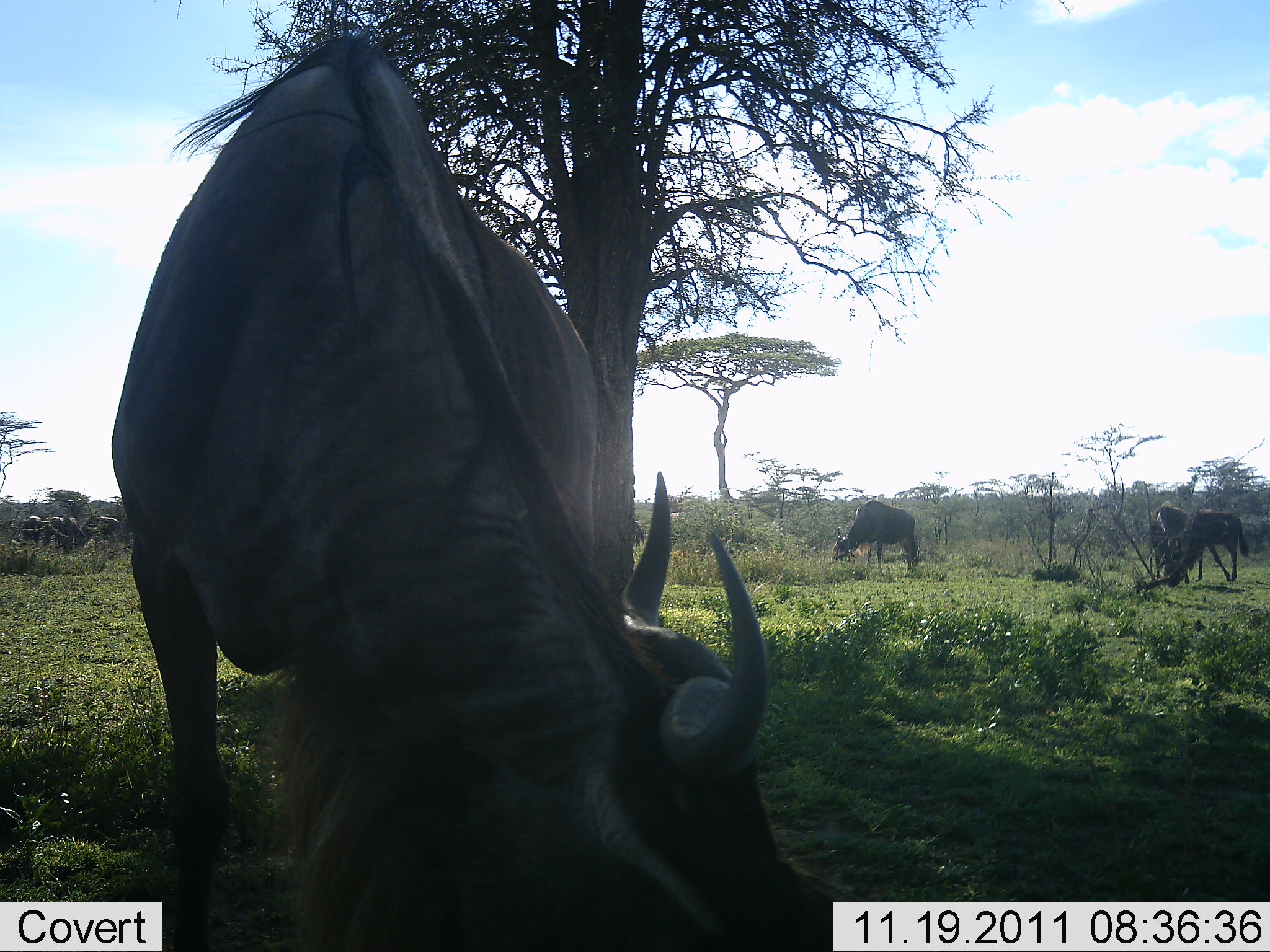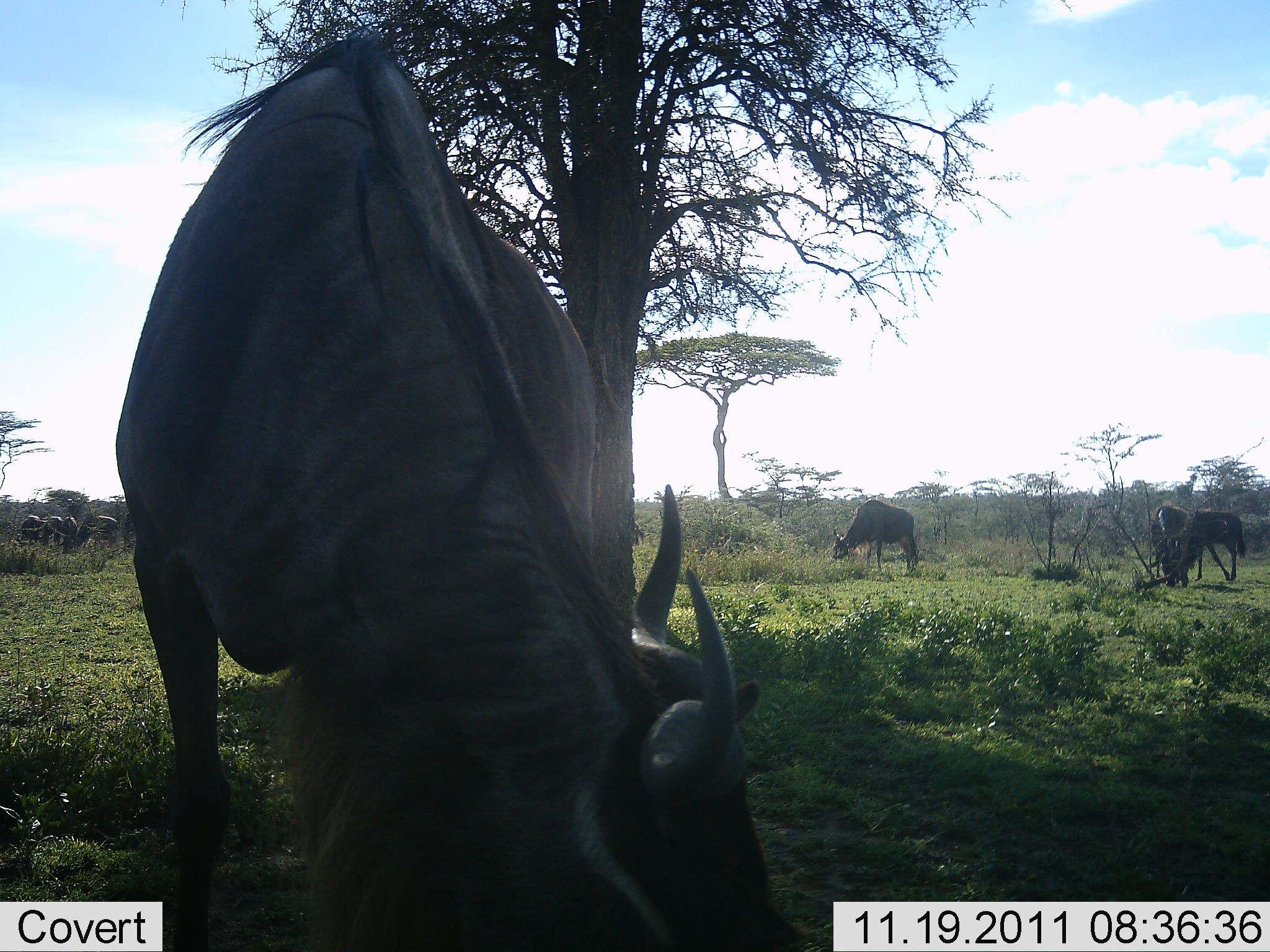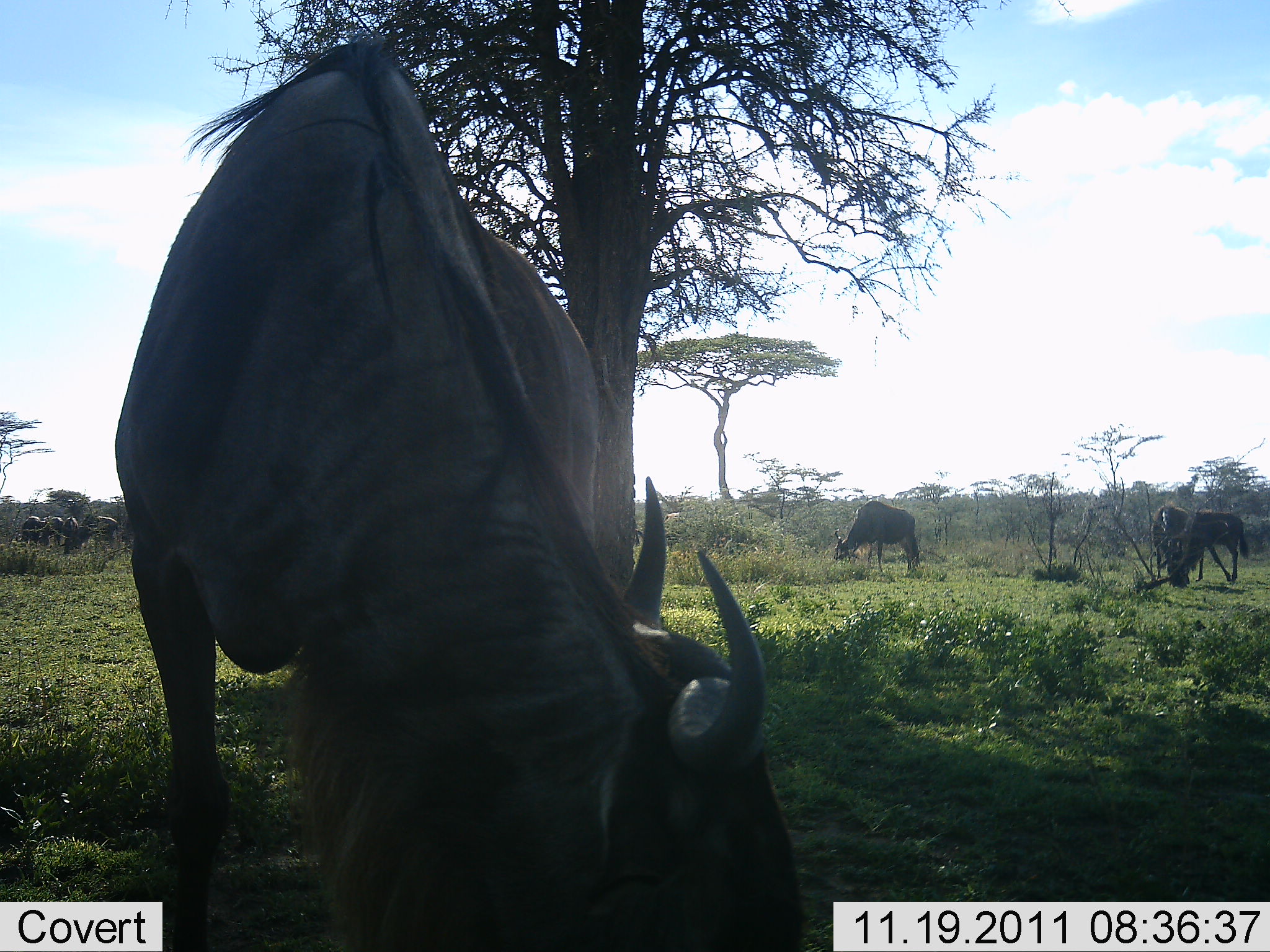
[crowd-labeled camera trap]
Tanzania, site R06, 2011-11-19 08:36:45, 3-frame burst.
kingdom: Animalia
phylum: Chordata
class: Mammalia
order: Artiodactyla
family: Bovidae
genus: Connochaetes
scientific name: Connochaetes taurinus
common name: blue wildebeest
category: wildebeest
Wildebeest (blue wildebeest) (Connochaetes taurinus), count 7. Behavior (volunteer vote fractions): standing 42%, resting 0%, moving 8%, interacting 0%. Young present (vote fraction): 0%. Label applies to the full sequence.